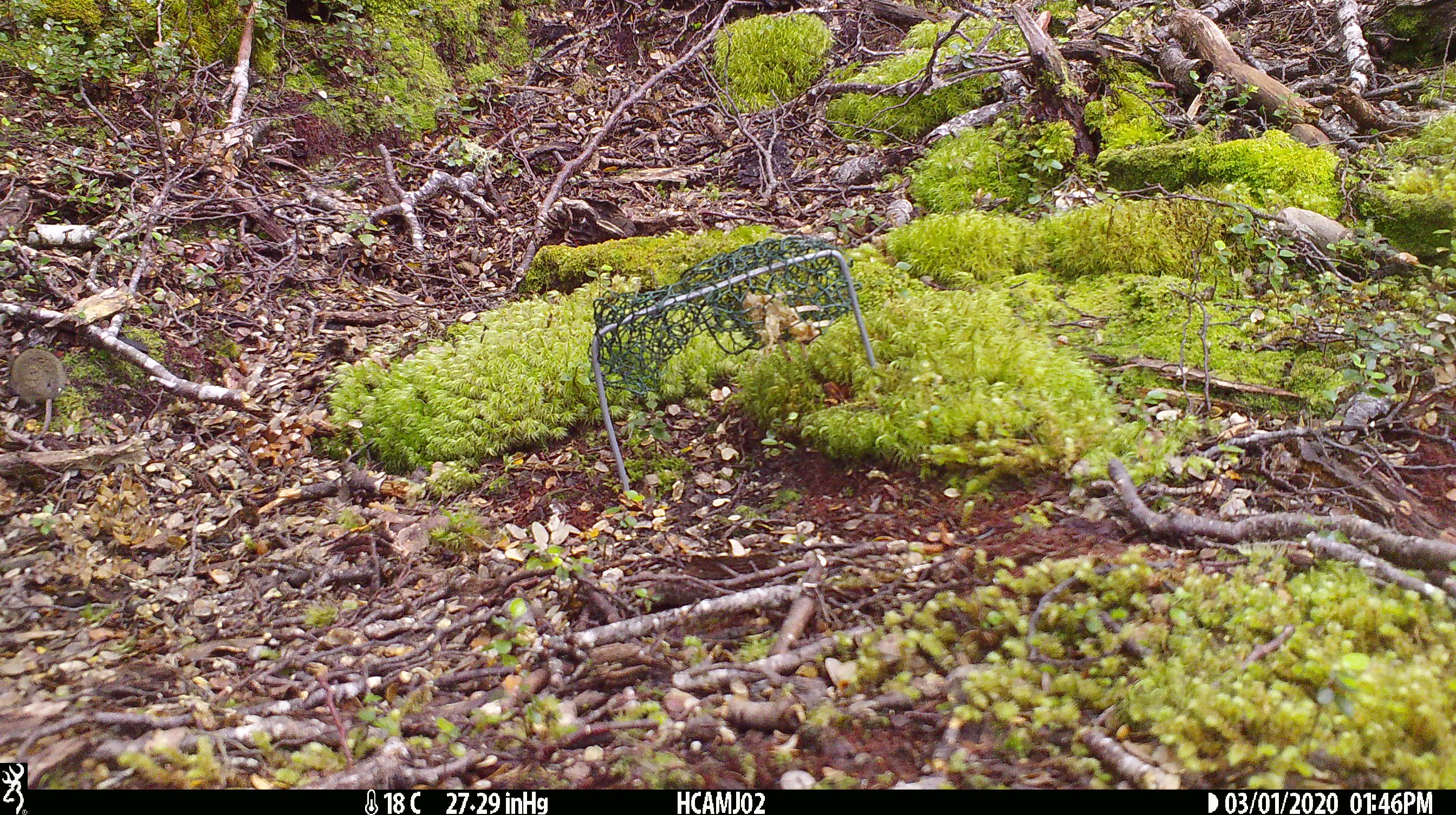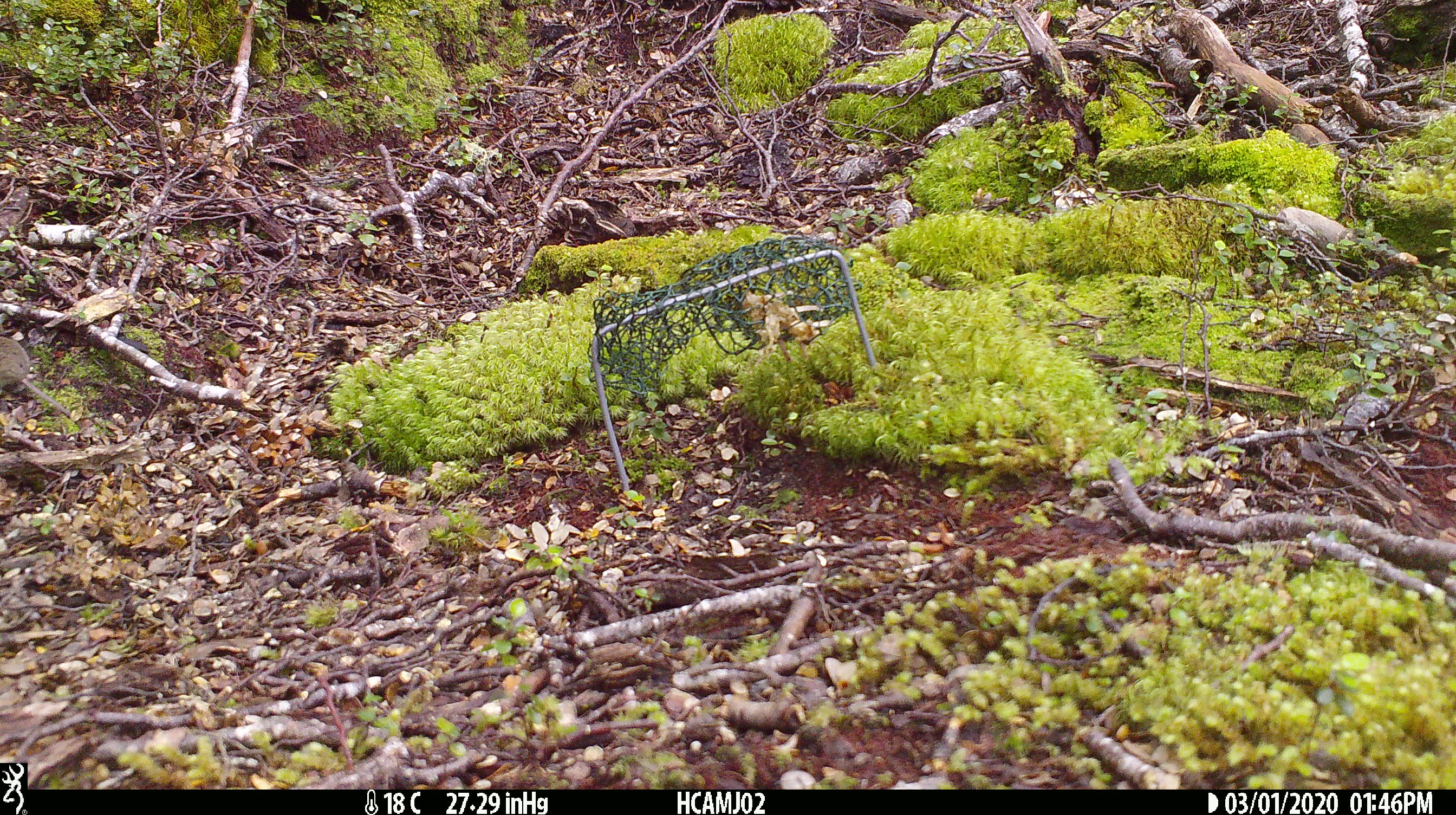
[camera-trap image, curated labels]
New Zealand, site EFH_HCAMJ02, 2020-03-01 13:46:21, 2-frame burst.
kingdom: Animalia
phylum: Chordata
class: Mammalia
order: Rodentia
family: Muridae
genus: Mus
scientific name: Mus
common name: mouse